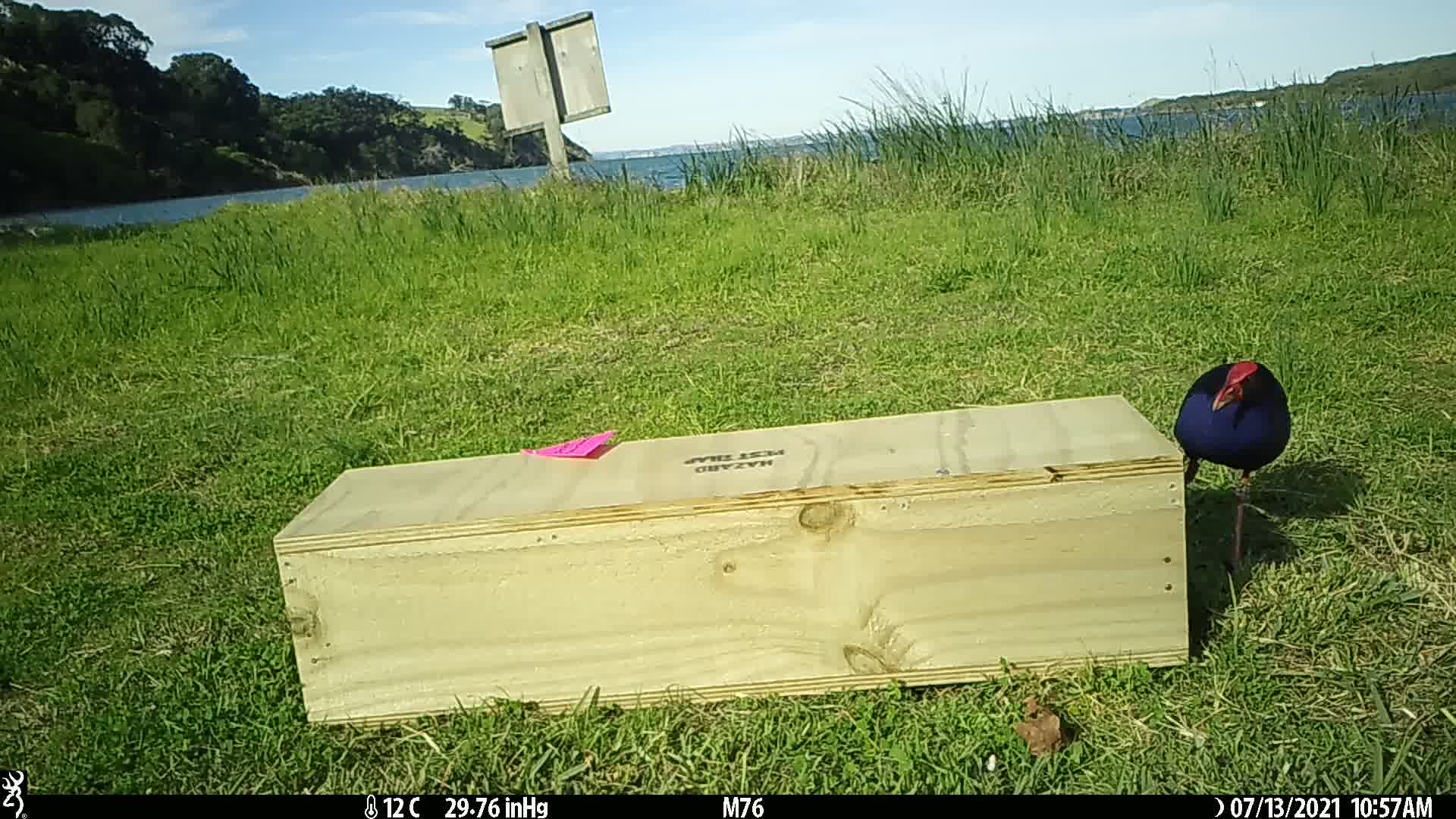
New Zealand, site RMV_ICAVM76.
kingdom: Animalia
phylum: Chordata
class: Aves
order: Gruiformes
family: Rallidae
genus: Porphyrio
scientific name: Porphyrio melanotus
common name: australasian swamphen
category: pukeko